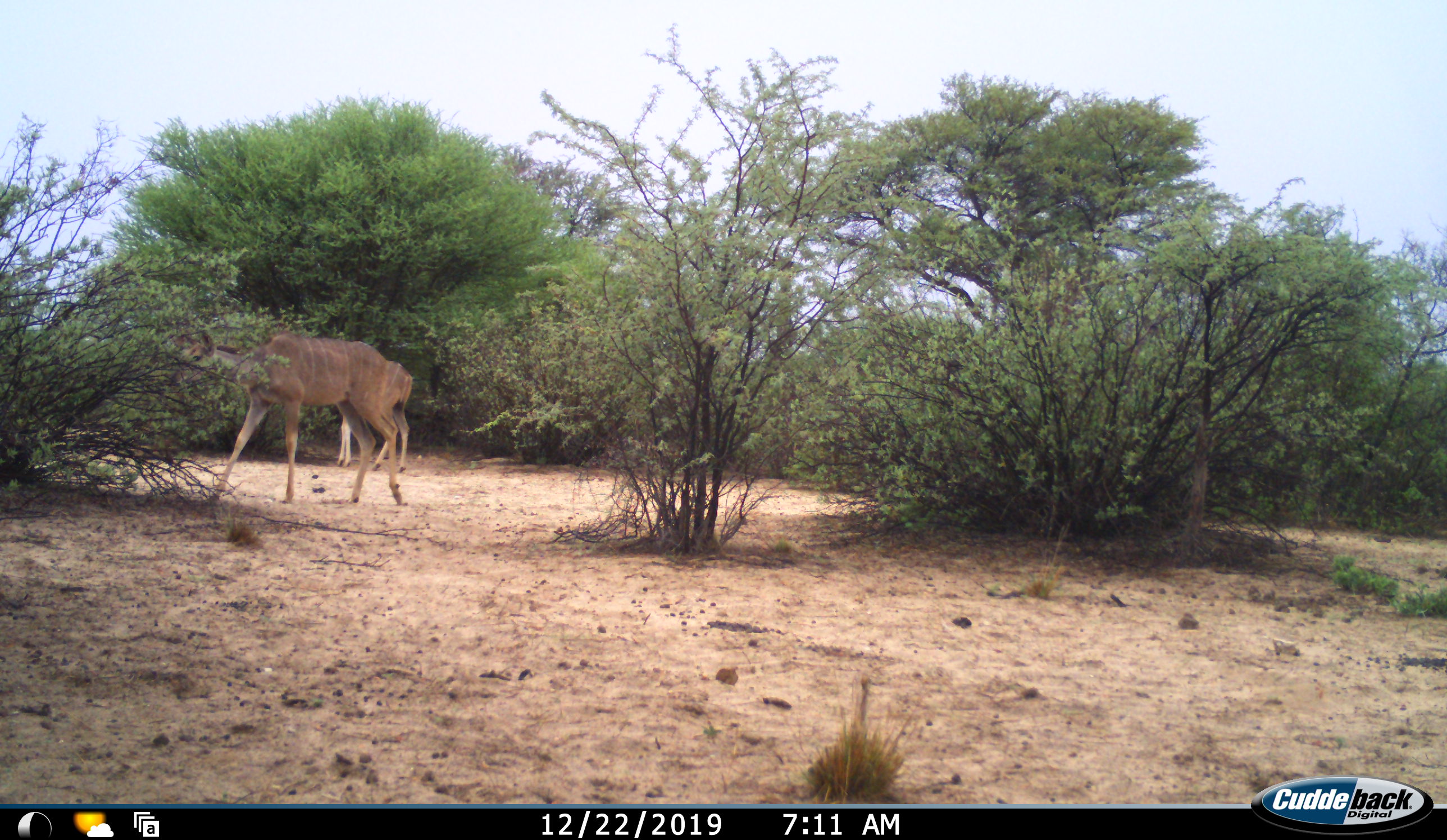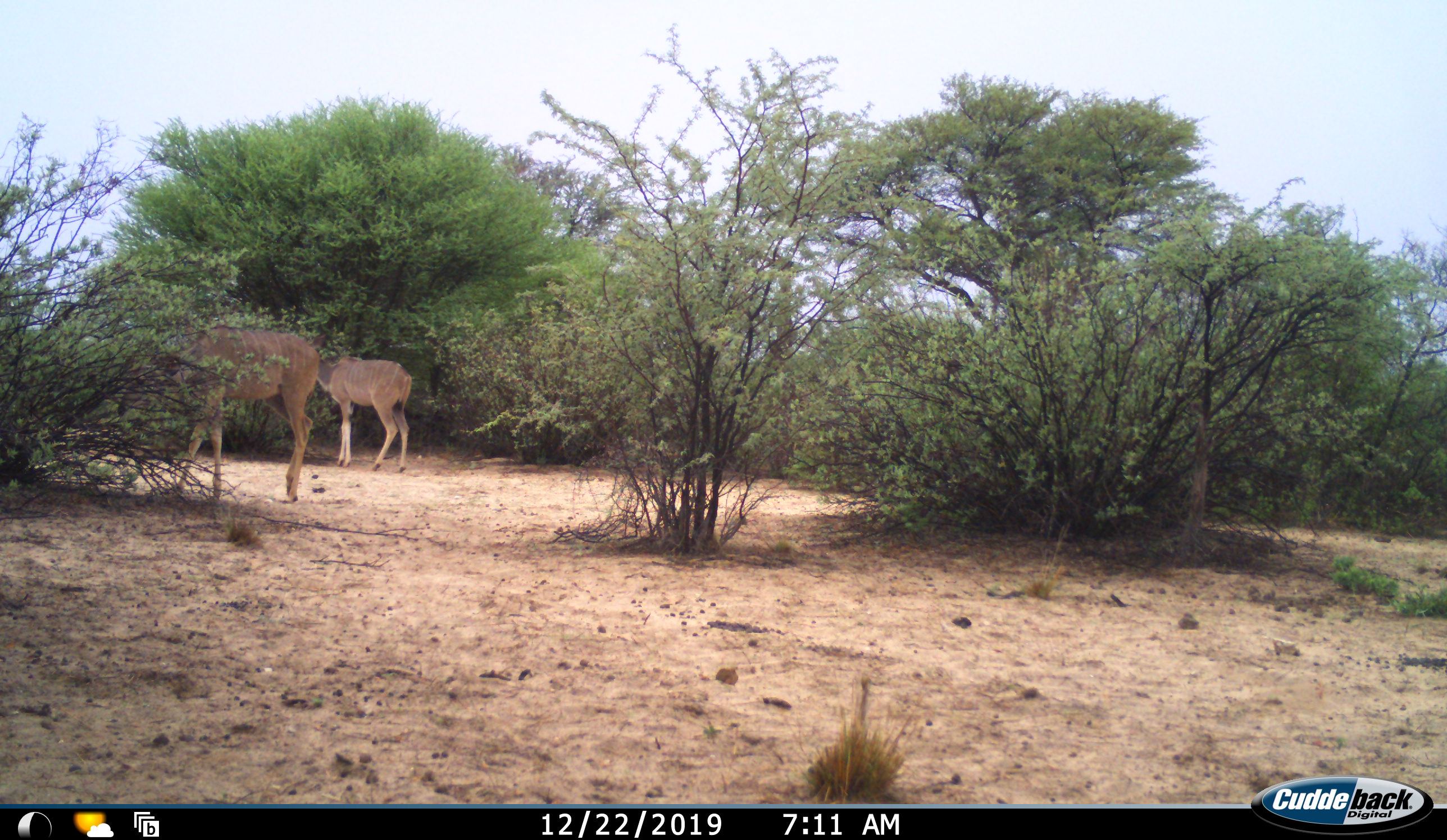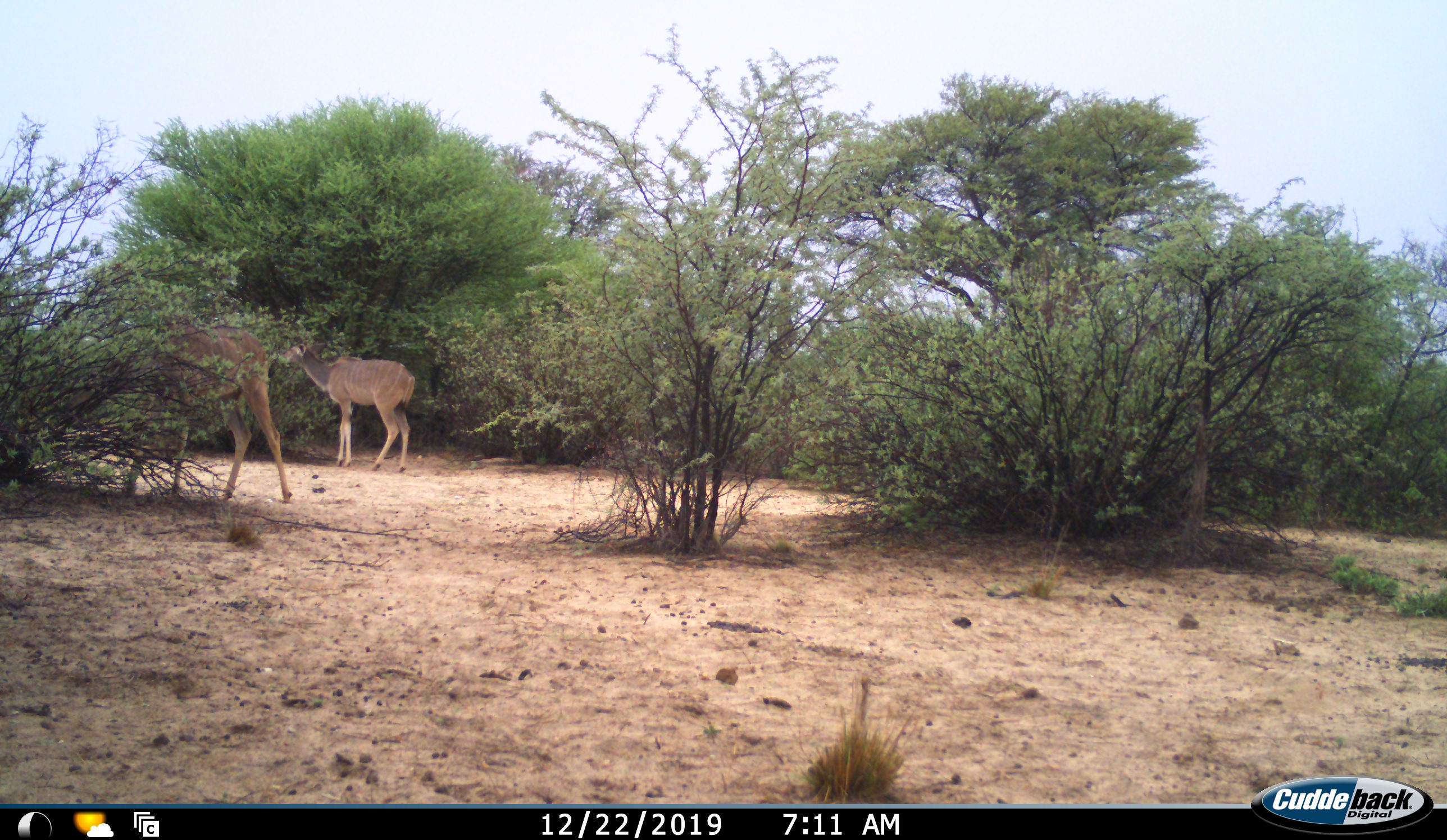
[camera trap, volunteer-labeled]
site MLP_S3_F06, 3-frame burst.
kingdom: Animalia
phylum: Chordata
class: Mammalia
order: Artiodactyla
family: Bovidae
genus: Tragelaphus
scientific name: Tragelaphus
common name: kudu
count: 2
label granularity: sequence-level